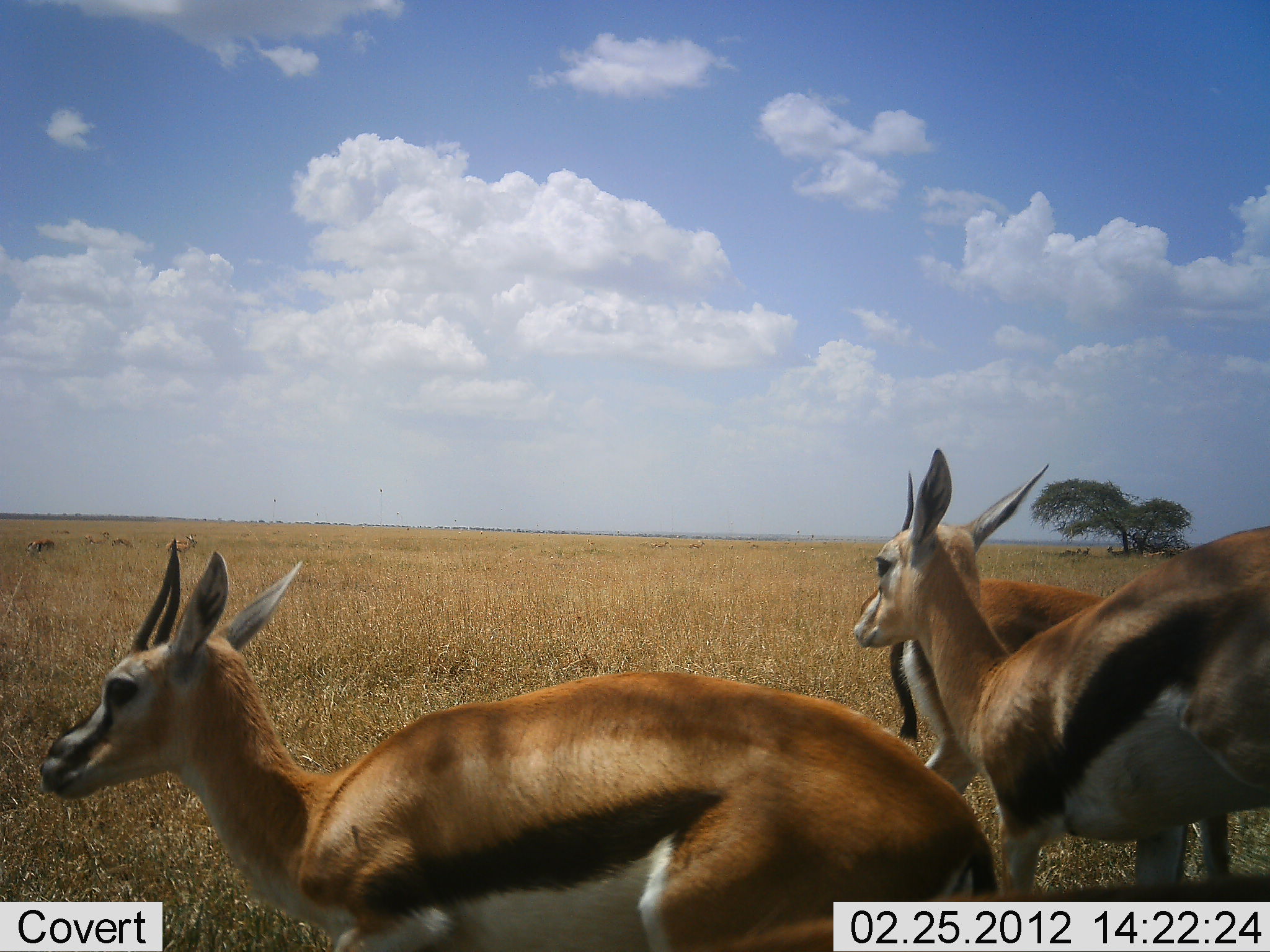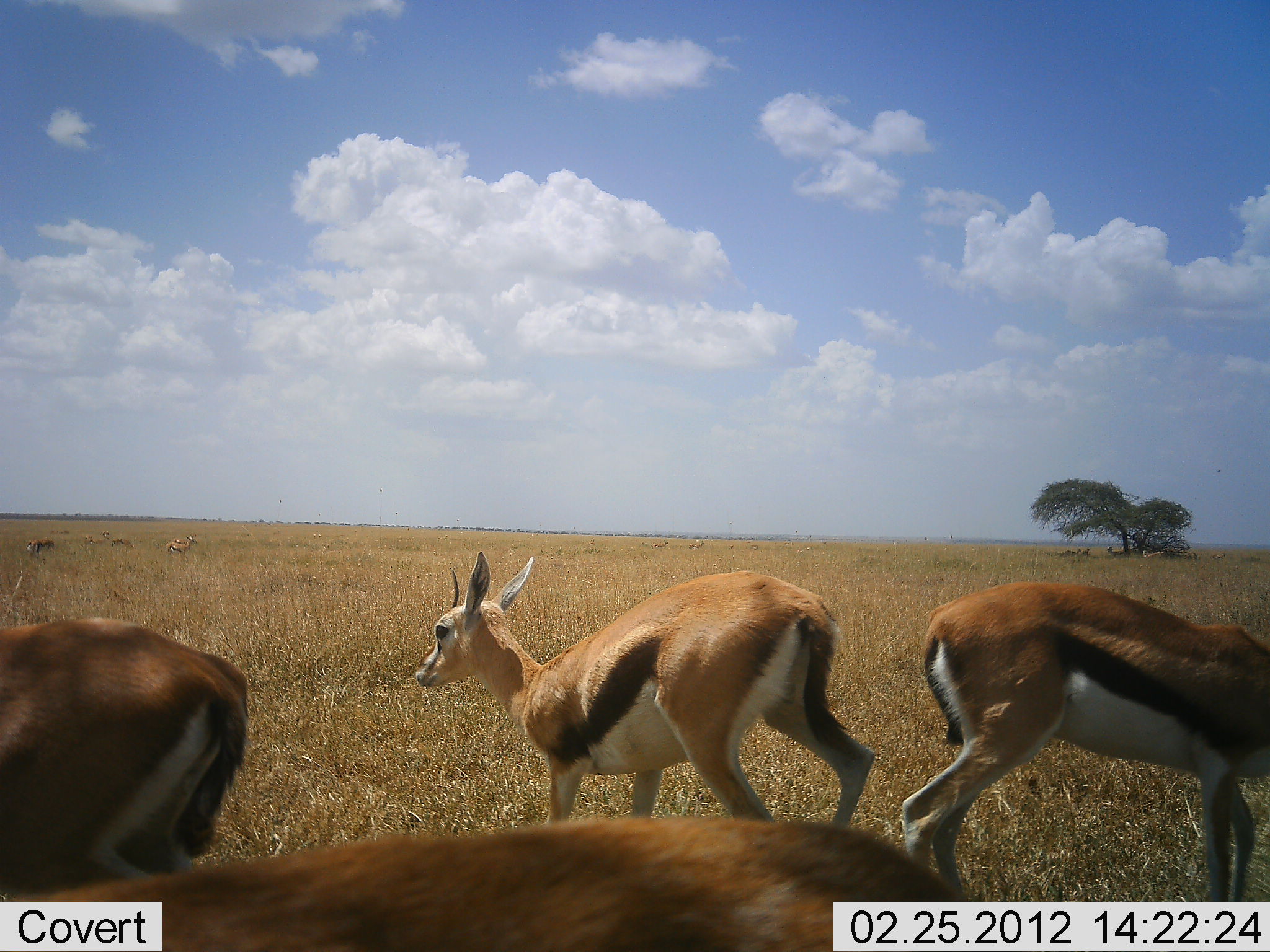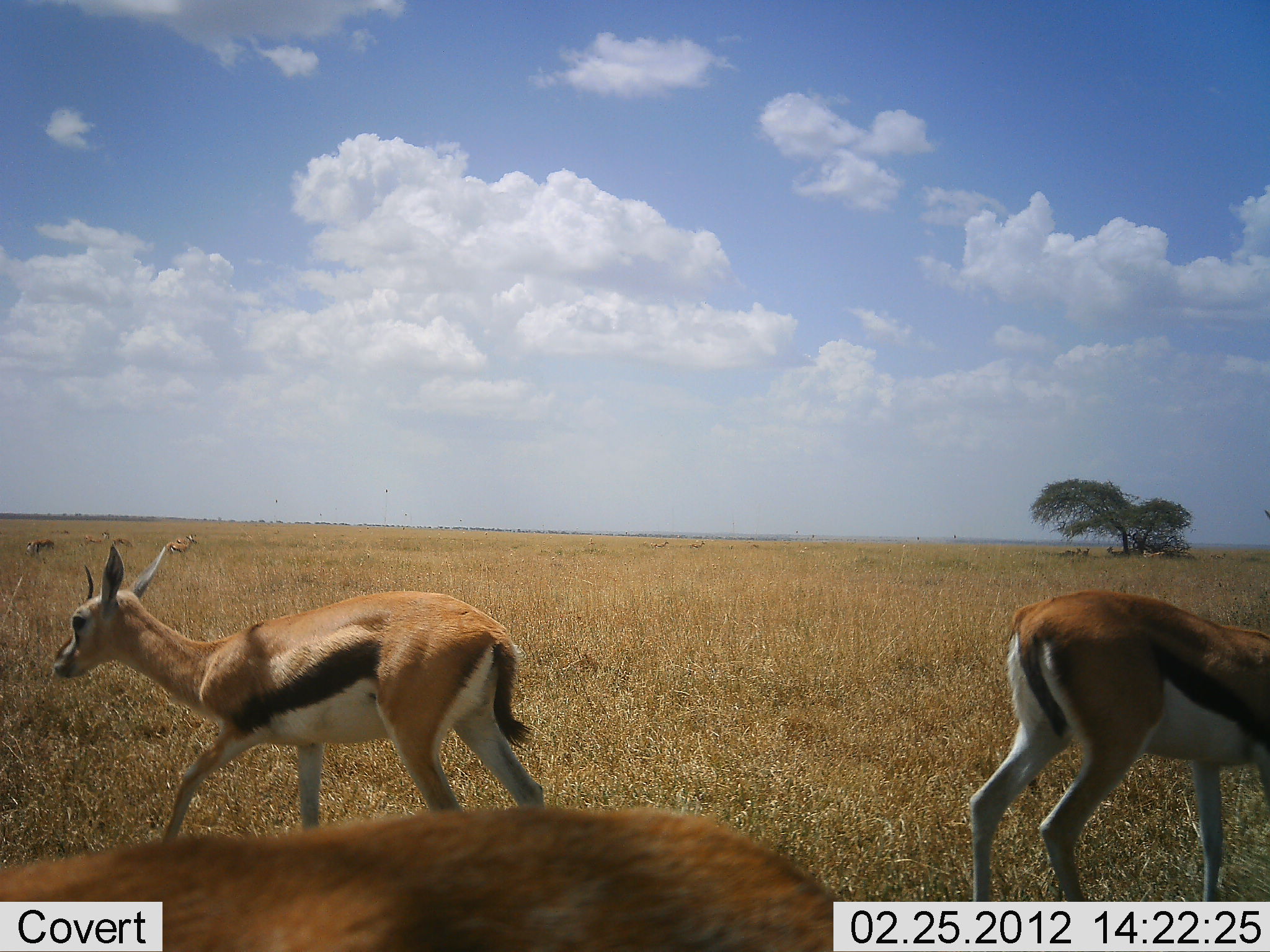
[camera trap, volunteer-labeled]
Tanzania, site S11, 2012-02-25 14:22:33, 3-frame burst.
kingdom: Animalia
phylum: Chordata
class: Mammalia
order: Artiodactyla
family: Bovidae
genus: Eudorcas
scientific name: Eudorcas thomsonii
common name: thomson's gazelle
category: gazellethomsons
Gazellethomsons (thomson's gazelle) (Eudorcas thomsonii), count 4. Behavior (volunteer vote fractions): standing 45%, resting 7%, moving 79%, interacting 3%. Young present (vote fraction): 7%. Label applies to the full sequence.